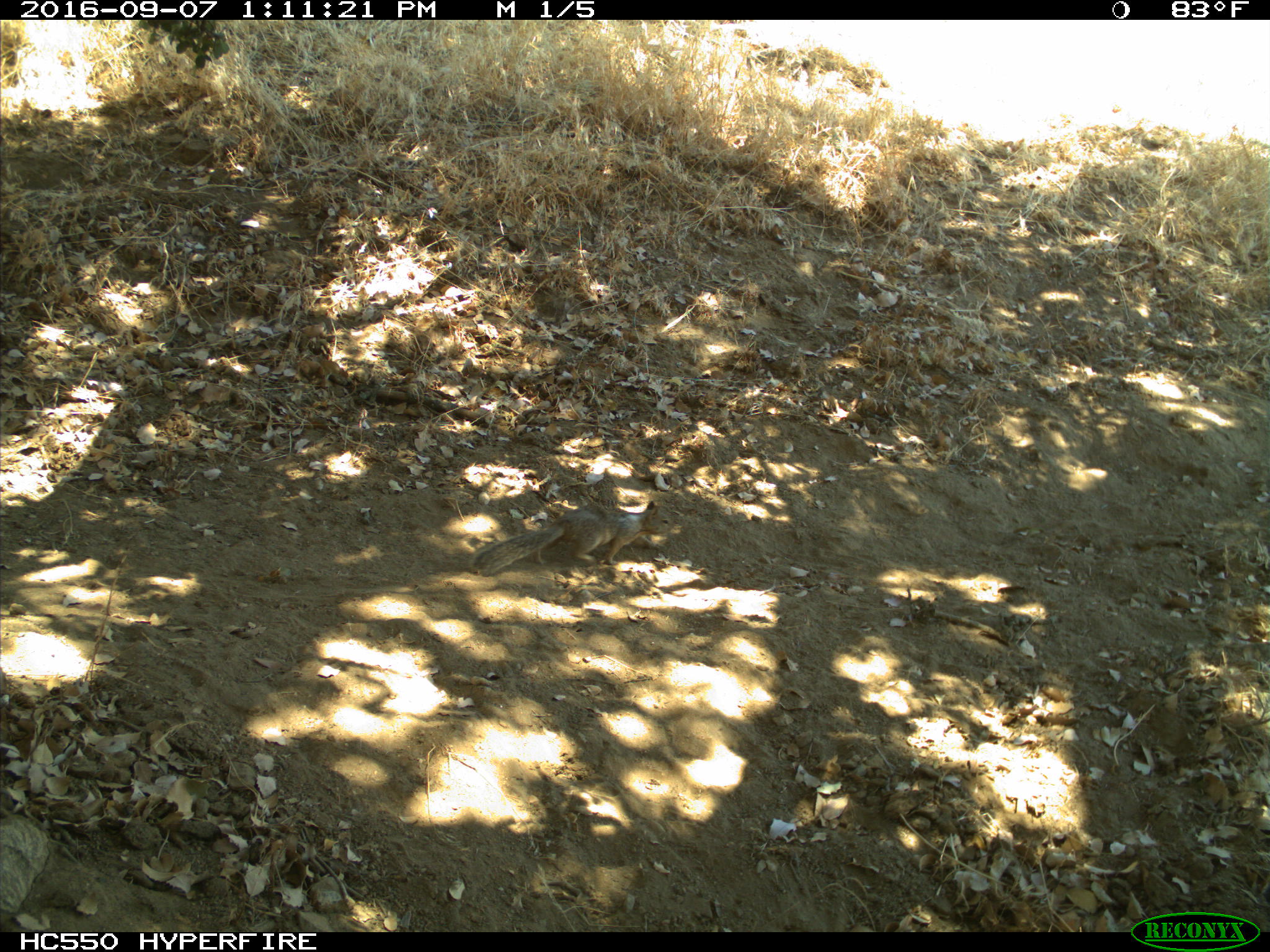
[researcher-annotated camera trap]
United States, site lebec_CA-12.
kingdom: Animalia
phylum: Chordata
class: Mammalia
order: Rodentia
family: Sciuridae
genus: Otospermophilus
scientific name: Otospermophilus beecheyi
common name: california ground squirrel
Otospermophilus beecheyi (california ground squirrel).